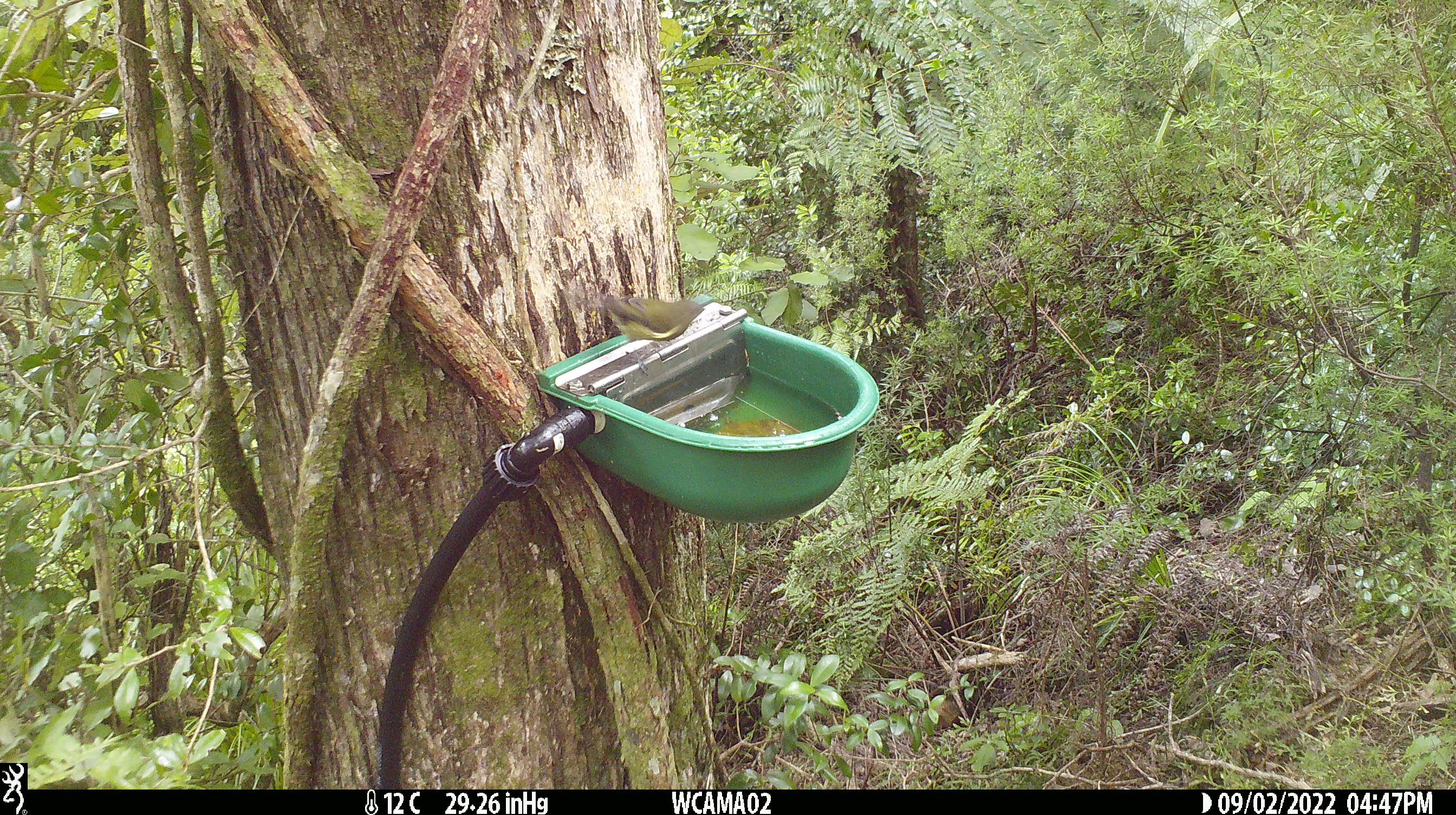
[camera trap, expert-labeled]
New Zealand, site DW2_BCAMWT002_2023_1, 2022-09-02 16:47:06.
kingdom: Animalia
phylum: Chordata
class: Aves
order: Passeriformes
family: Meliphagidae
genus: Anthornis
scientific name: Anthornis melanura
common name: new zealand bellbird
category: bellbird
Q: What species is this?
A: Bellbird (new zealand bellbird) (Anthornis melanura).